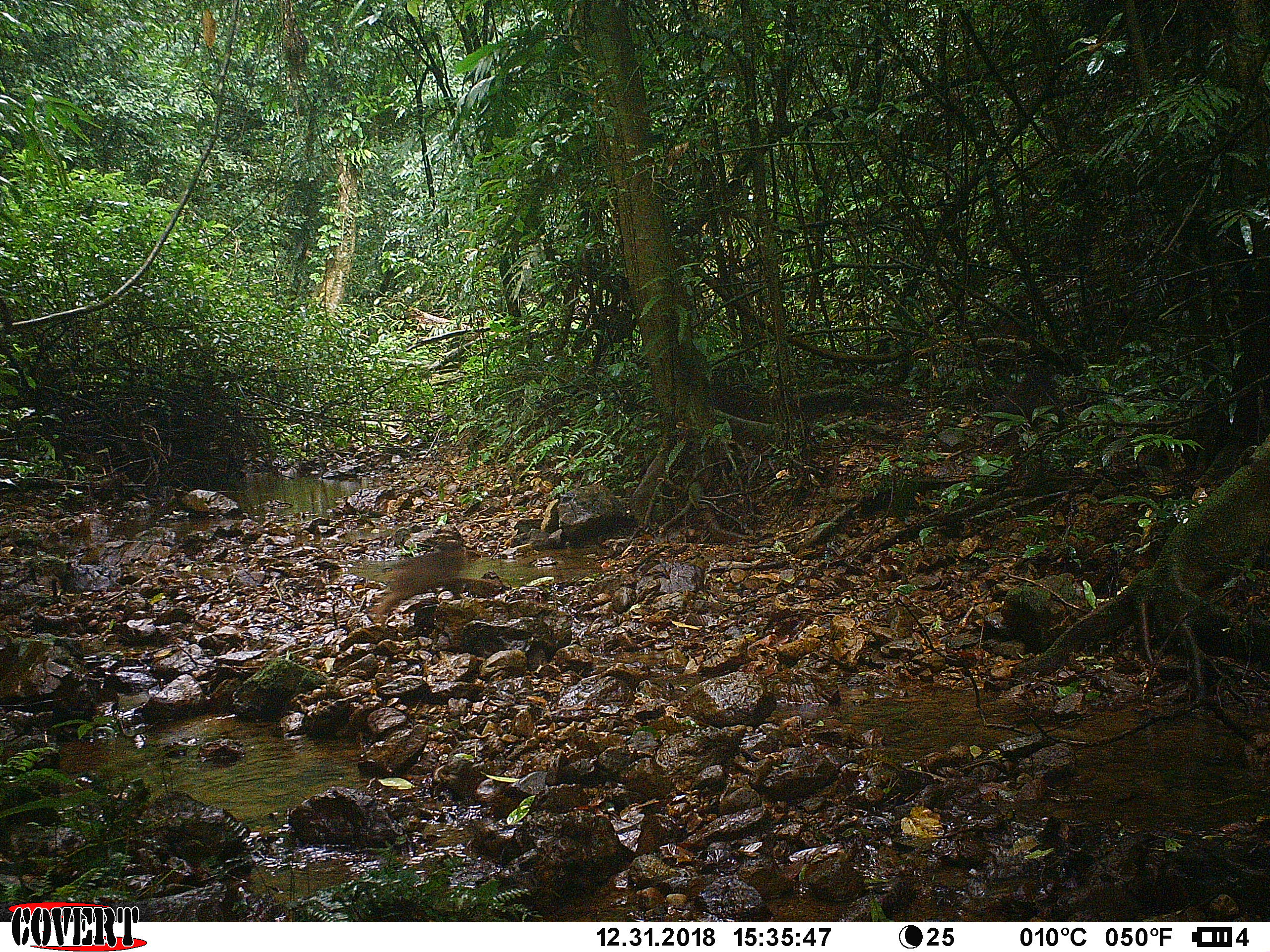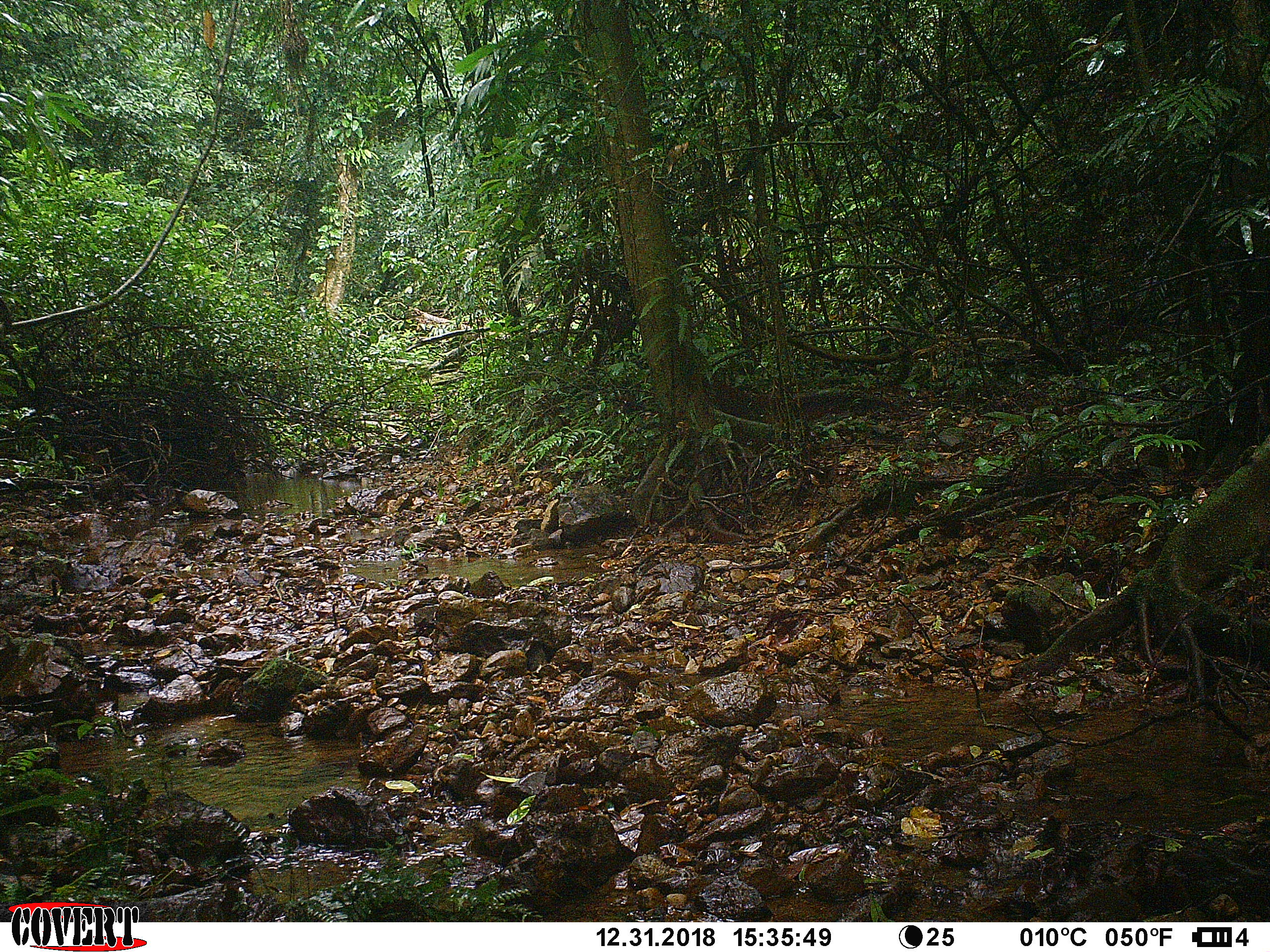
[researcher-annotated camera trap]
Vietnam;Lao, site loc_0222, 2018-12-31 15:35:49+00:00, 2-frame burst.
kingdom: Animalia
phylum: Chordata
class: Mammalia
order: Primates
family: Cercopithecidae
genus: Macaca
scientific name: Macaca arctoides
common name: stump-tailed macaque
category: stump tailed macaque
Stump tailed macaque (stump-tailed macaque) (Macaca arctoides). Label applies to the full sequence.